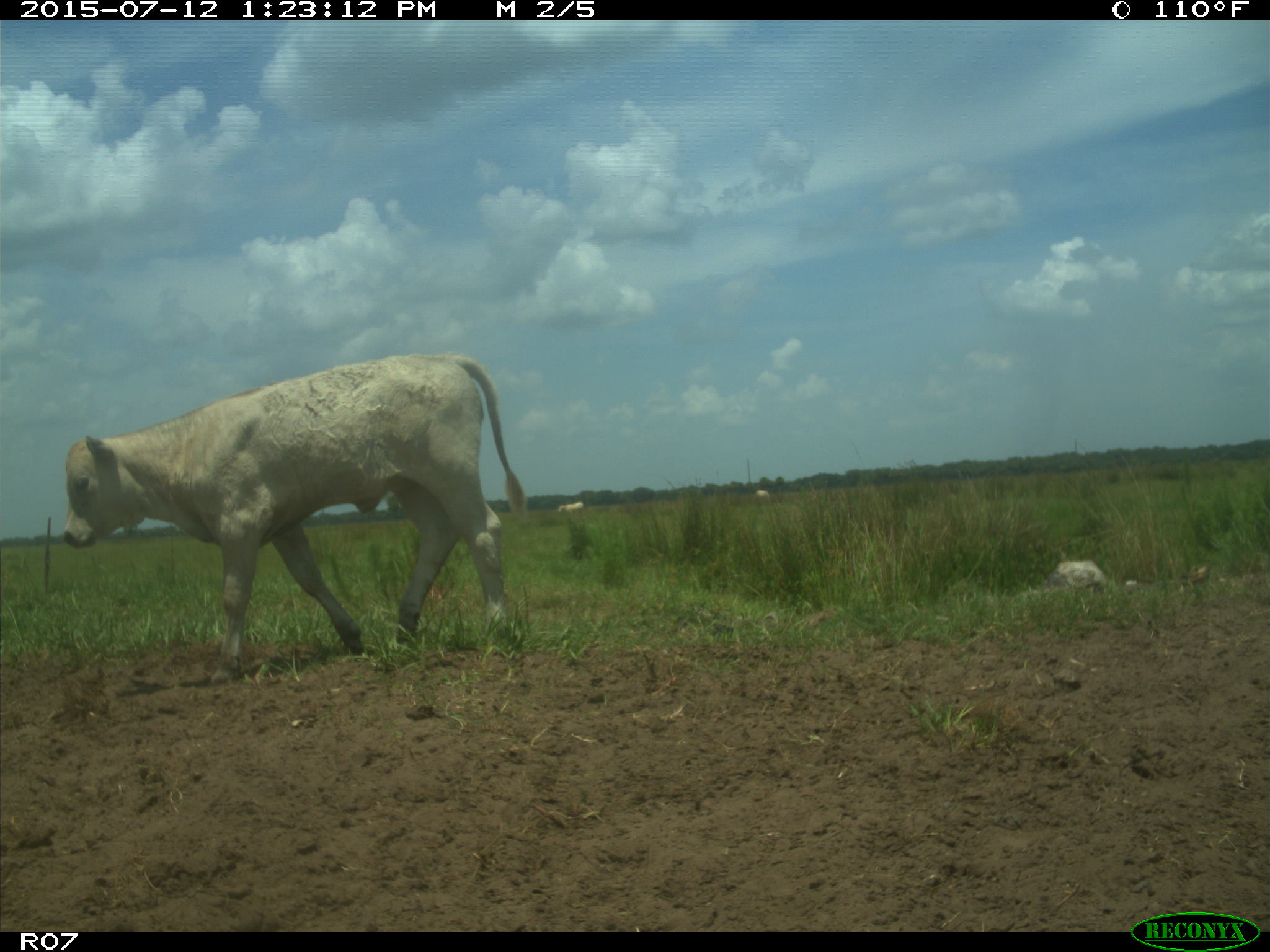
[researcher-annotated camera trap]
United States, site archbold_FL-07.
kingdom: Animalia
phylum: Chordata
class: Mammalia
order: Artiodactyla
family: Bovidae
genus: Bos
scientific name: Bos taurus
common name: domestic cow